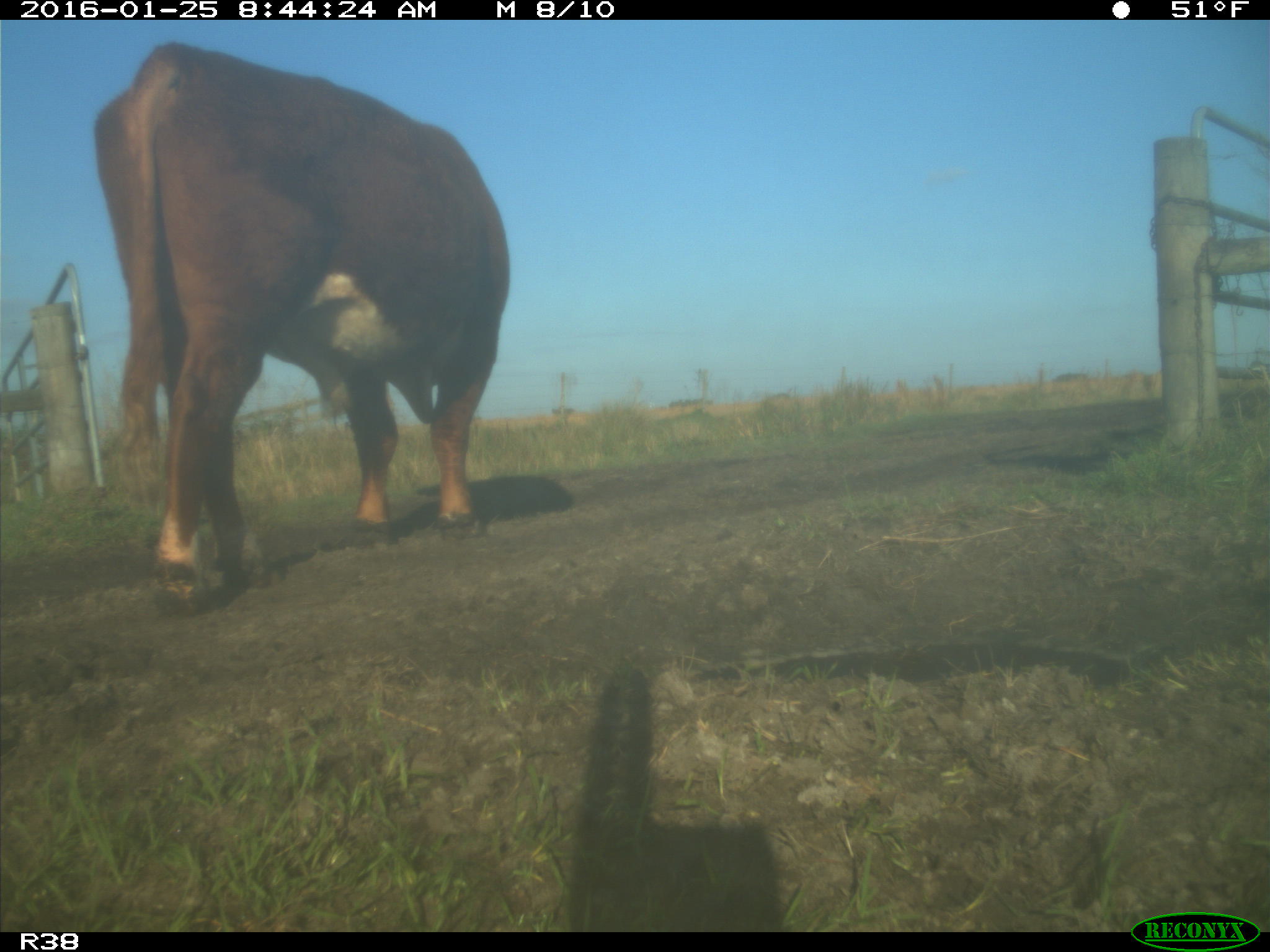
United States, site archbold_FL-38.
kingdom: Animalia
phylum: Chordata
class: Mammalia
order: Artiodactyla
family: Bovidae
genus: Bos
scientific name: Bos taurus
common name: domestic cow